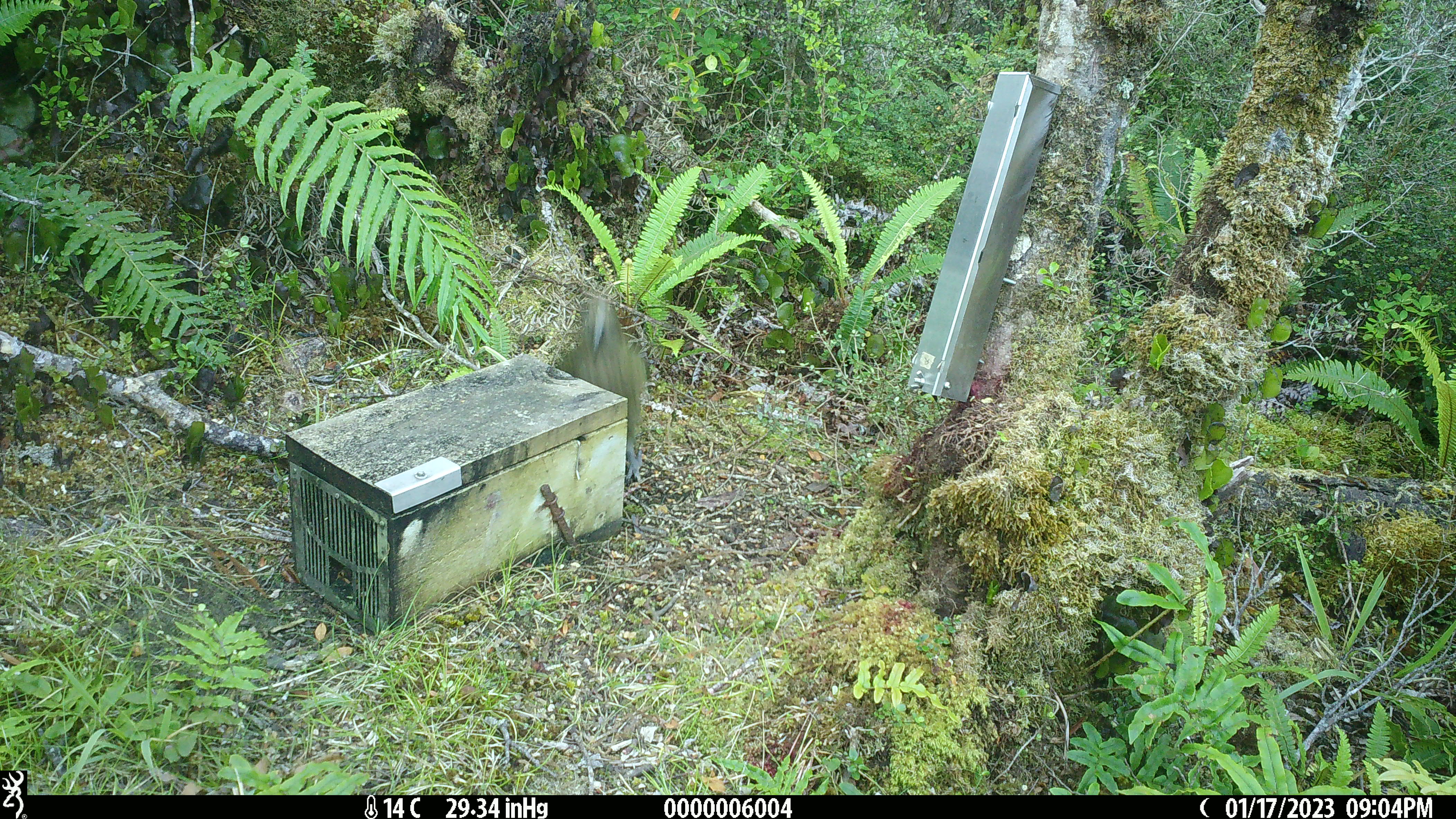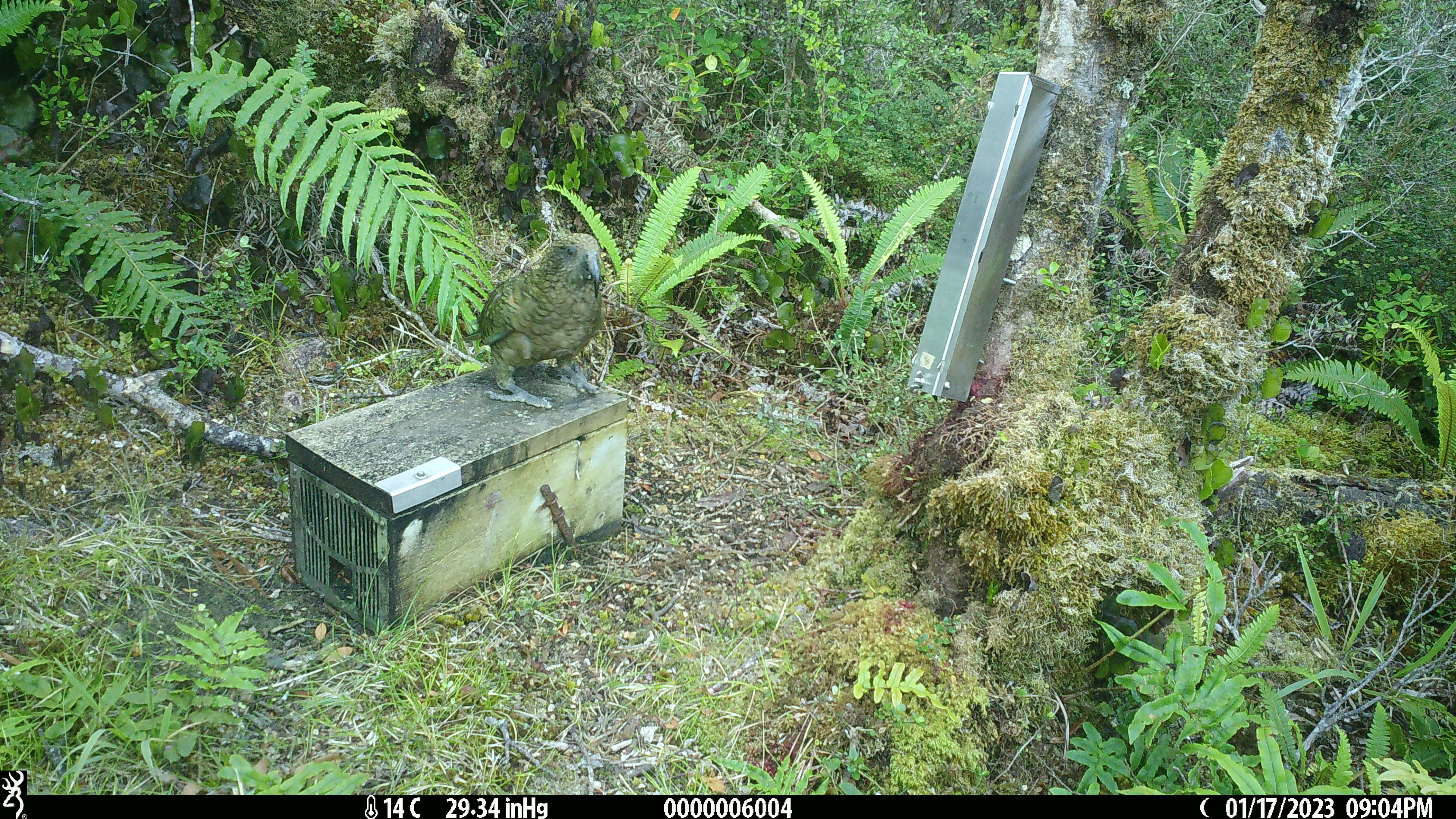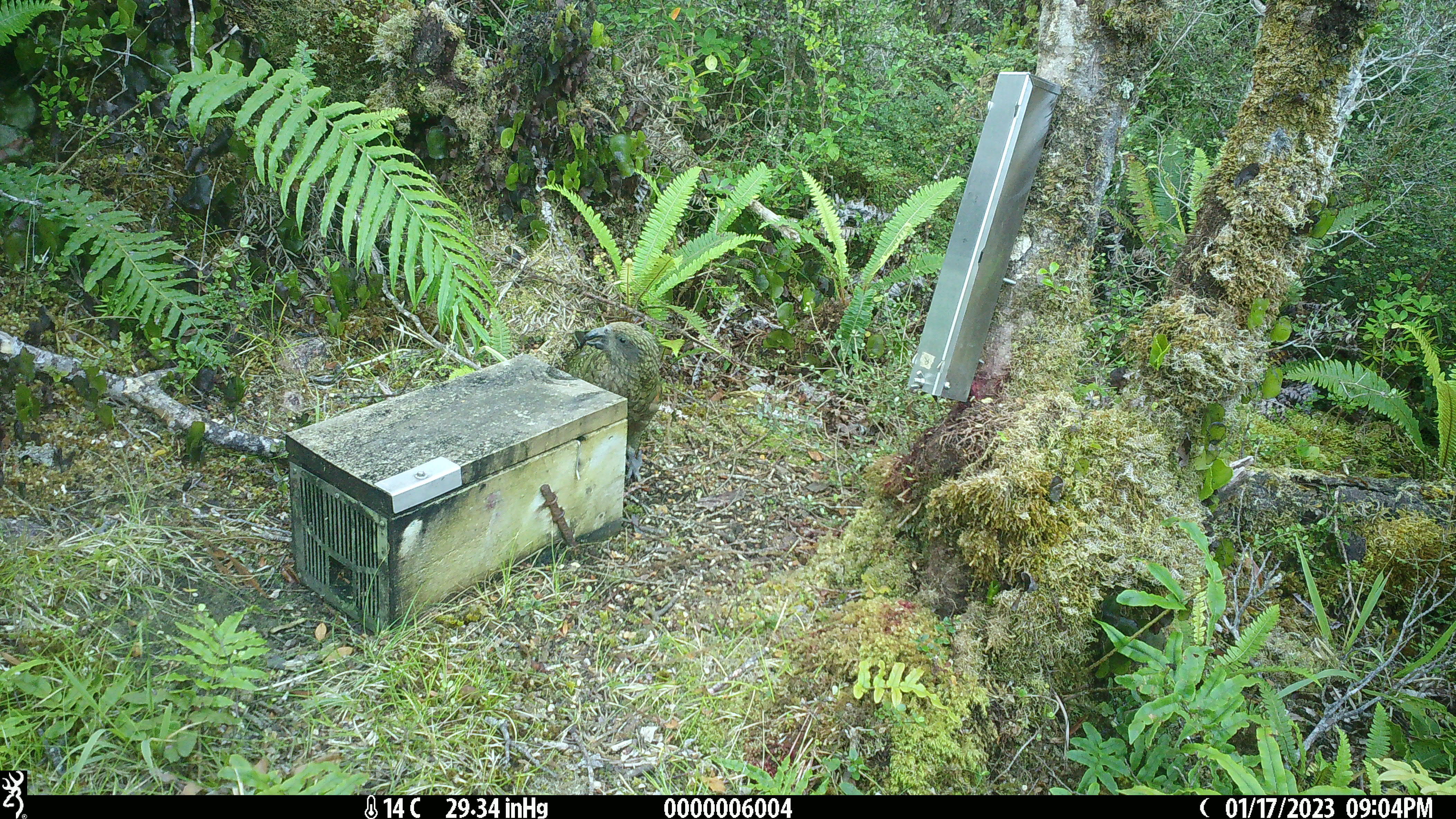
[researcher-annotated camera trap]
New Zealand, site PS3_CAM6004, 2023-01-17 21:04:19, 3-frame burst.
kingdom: Animalia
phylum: Chordata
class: Aves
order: Psittaciformes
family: Strigopidae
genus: Nestor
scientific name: Nestor notabilis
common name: kea